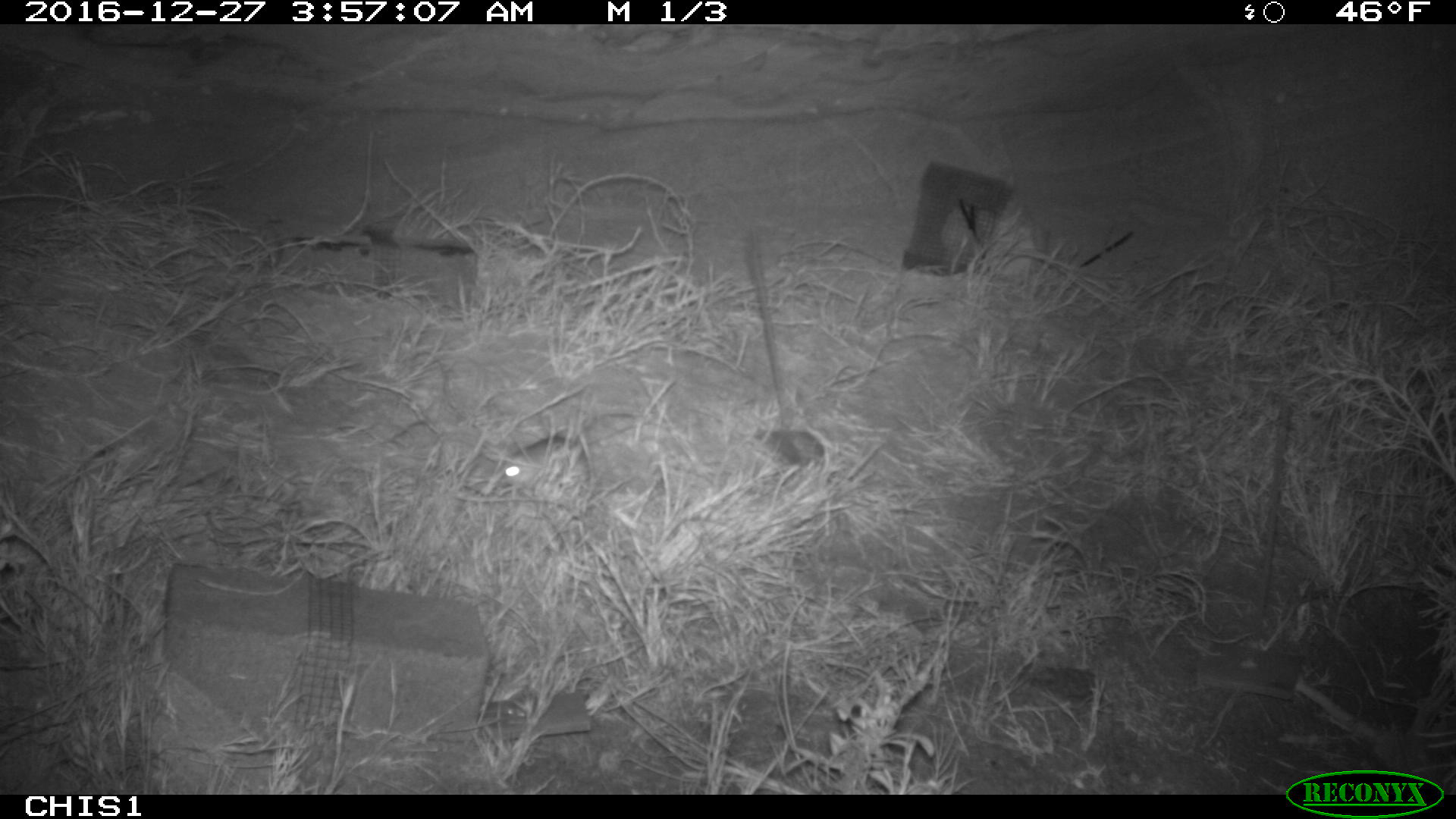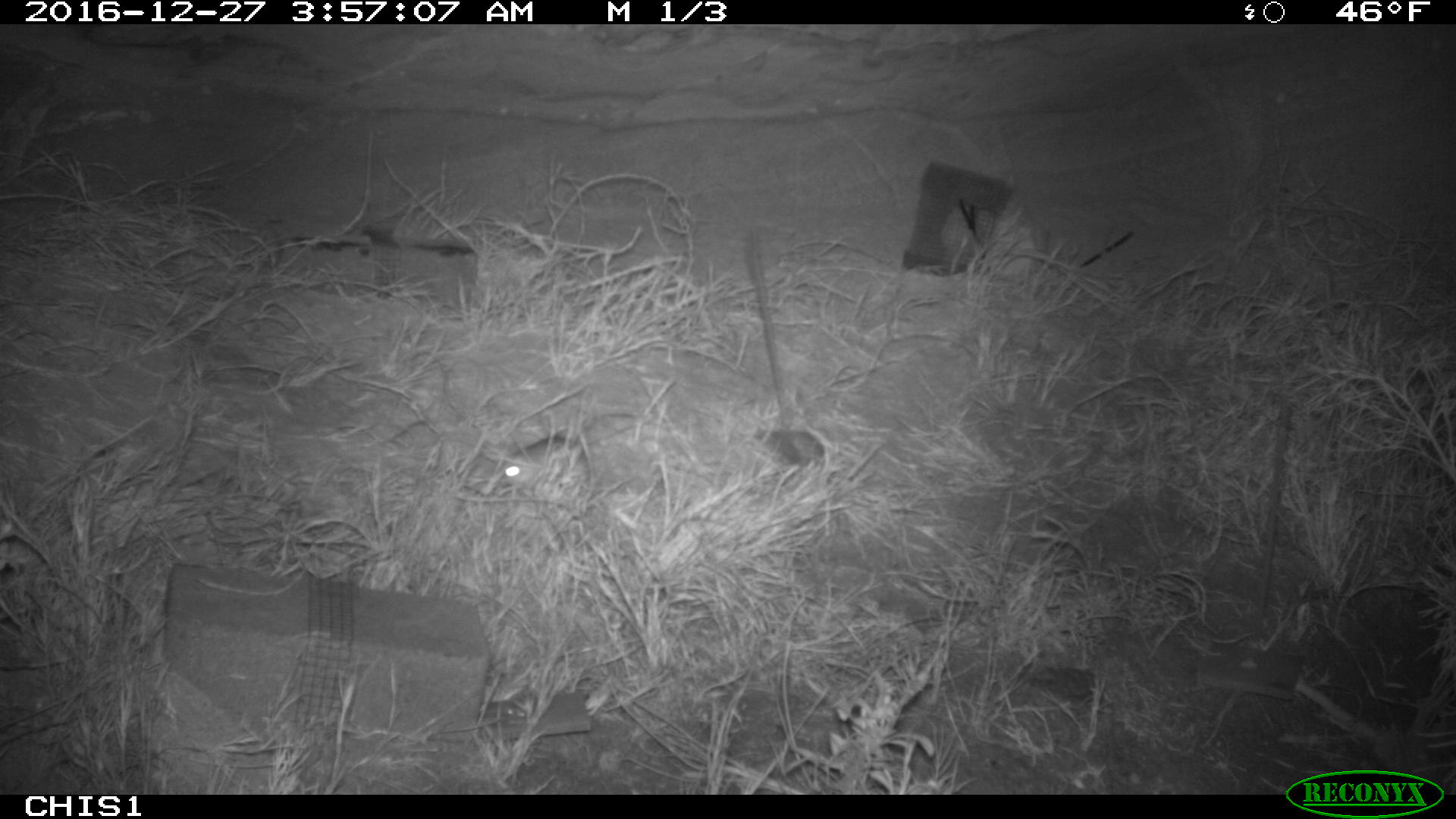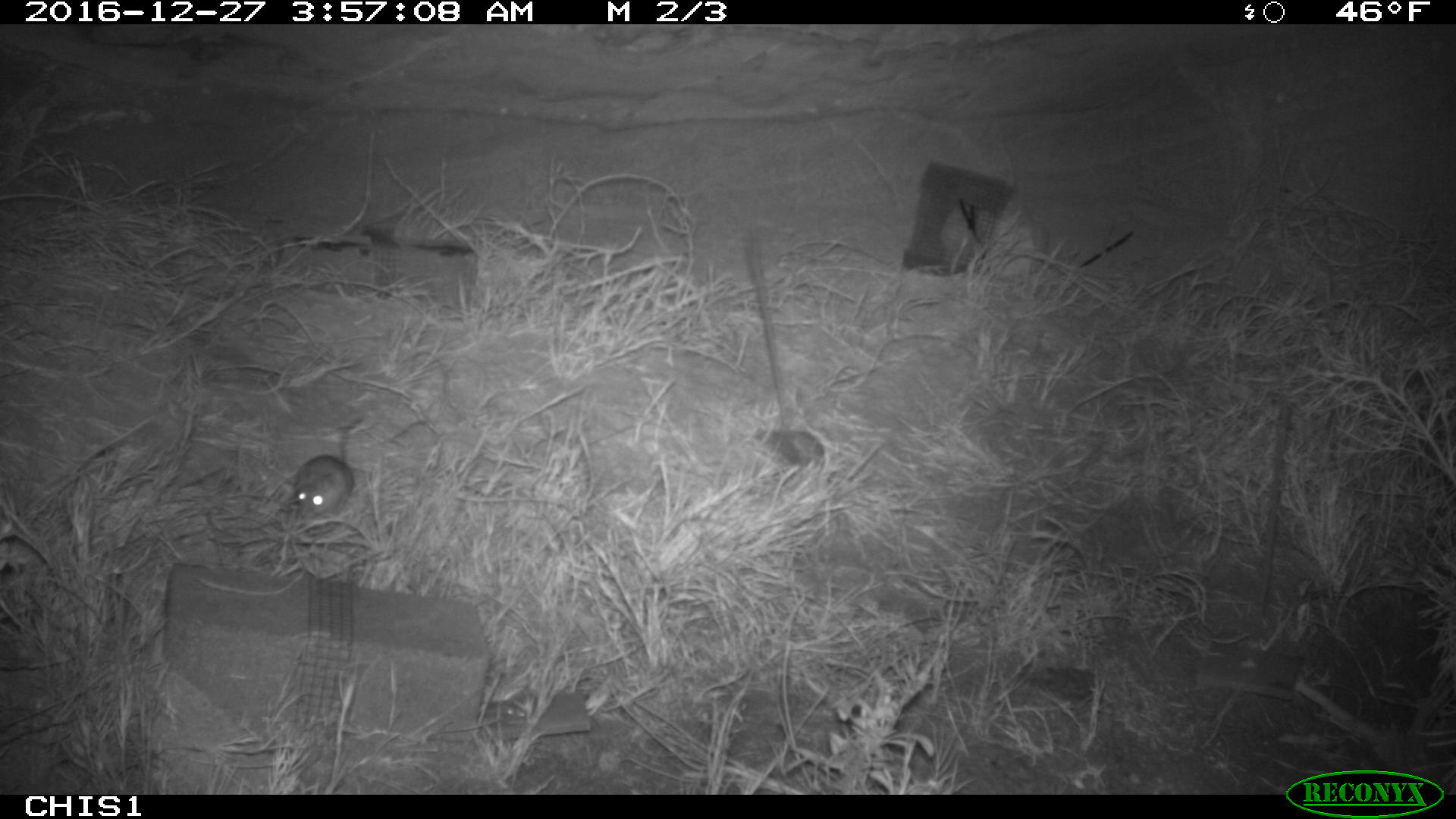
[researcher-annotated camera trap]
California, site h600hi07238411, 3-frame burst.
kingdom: Animalia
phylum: Chordata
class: Mammalia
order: Rodentia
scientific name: Rodentia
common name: rodent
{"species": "rodent (Rodentia)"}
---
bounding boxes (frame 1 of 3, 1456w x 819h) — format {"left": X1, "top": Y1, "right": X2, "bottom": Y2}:
rodent: {"left": 497, "top": 411, "right": 635, "bottom": 483}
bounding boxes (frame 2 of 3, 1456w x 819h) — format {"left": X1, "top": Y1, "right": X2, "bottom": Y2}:
rodent: {"left": 500, "top": 435, "right": 587, "bottom": 482}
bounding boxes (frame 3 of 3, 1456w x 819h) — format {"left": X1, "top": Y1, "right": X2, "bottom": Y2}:
rodent: {"left": 283, "top": 416, "right": 365, "bottom": 519}